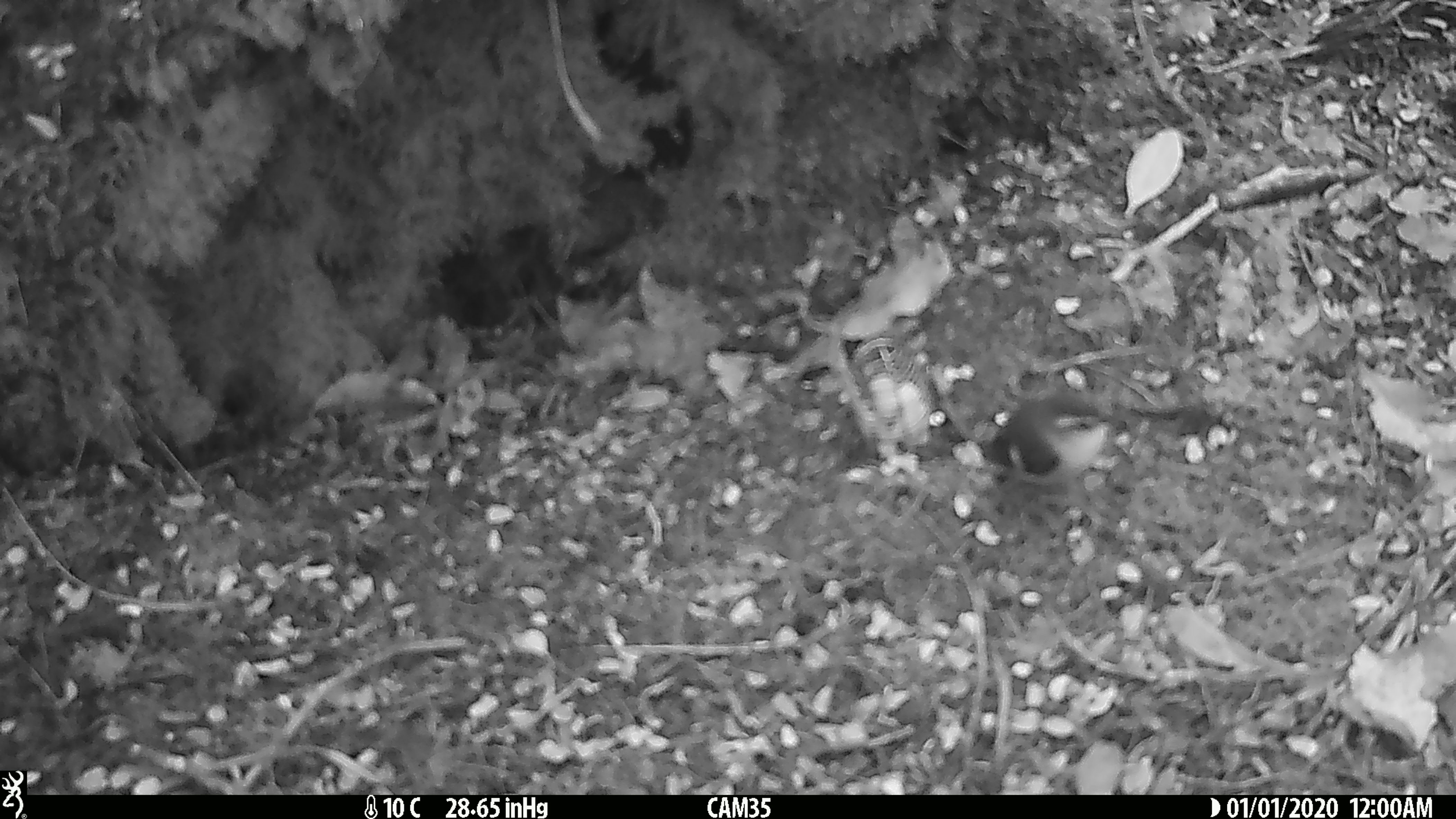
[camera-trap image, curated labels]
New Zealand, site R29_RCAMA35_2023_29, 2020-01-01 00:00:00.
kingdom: Animalia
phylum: Chordata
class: Aves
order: Passeriformes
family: Acanthisittidae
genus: Acanthisitta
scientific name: Acanthisitta chloris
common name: rifleman